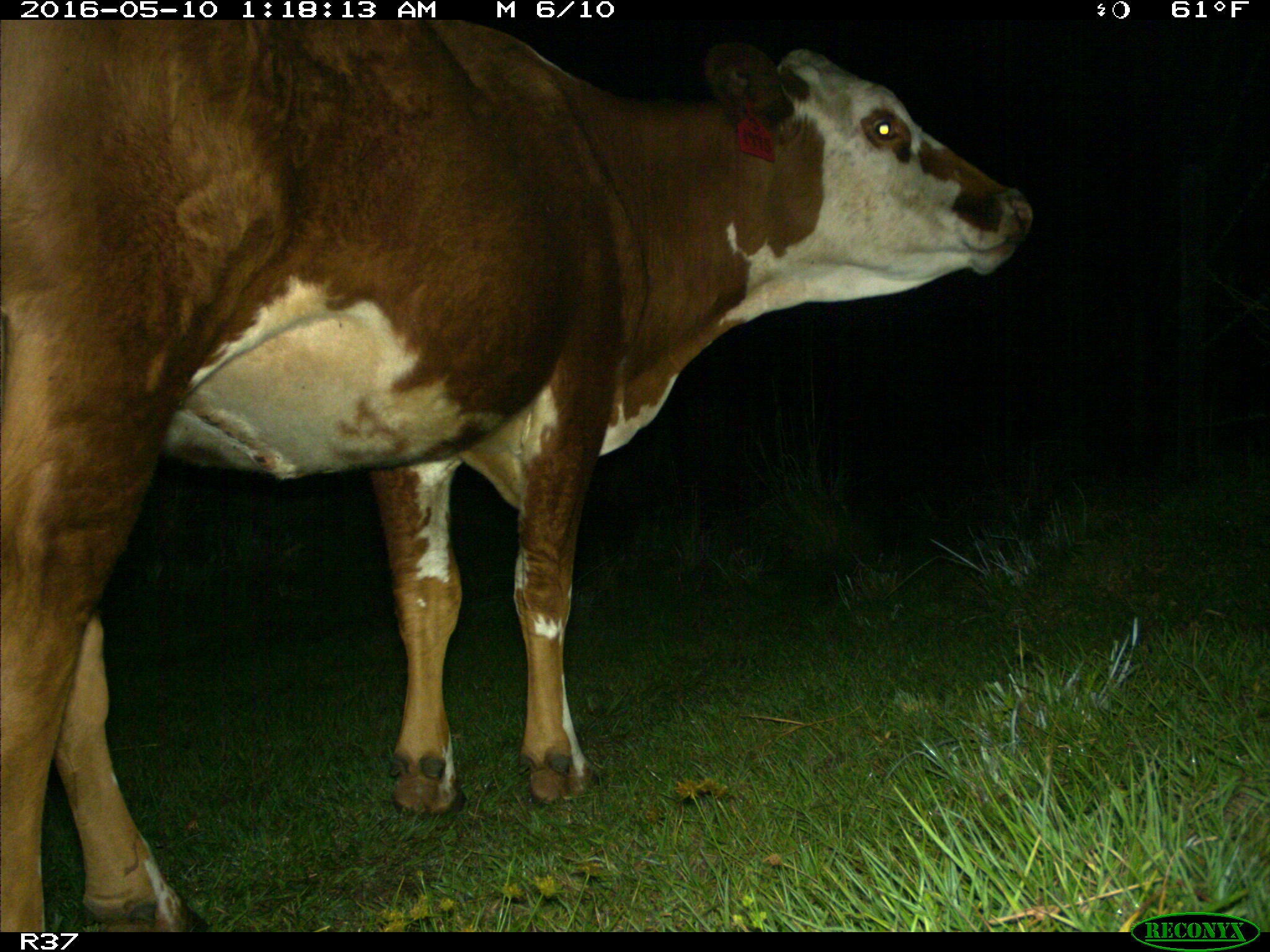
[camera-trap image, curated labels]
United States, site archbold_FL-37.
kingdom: Animalia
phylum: Chordata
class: Mammalia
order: Artiodactyla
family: Bovidae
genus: Bos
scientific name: Bos taurus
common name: domestic cow